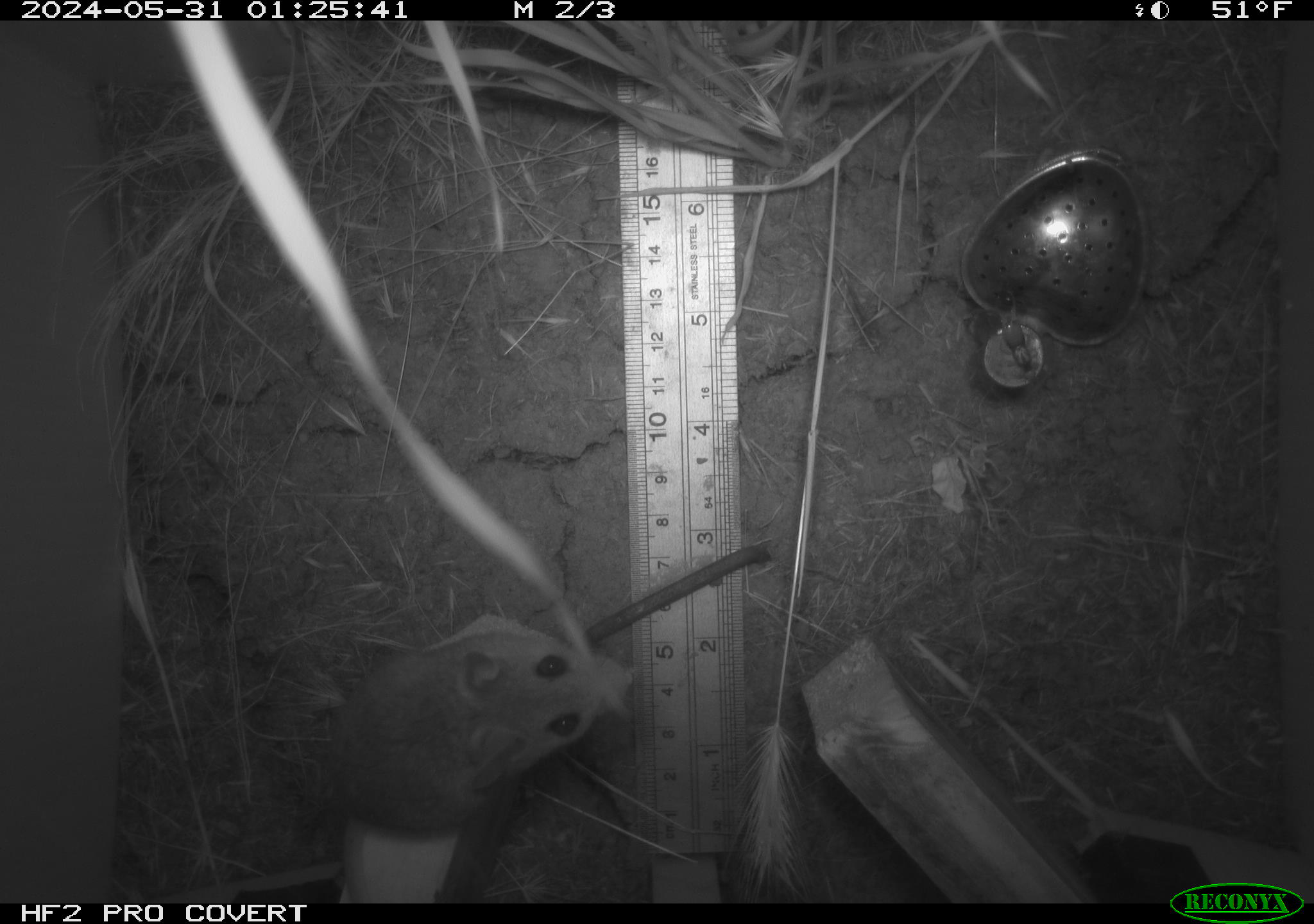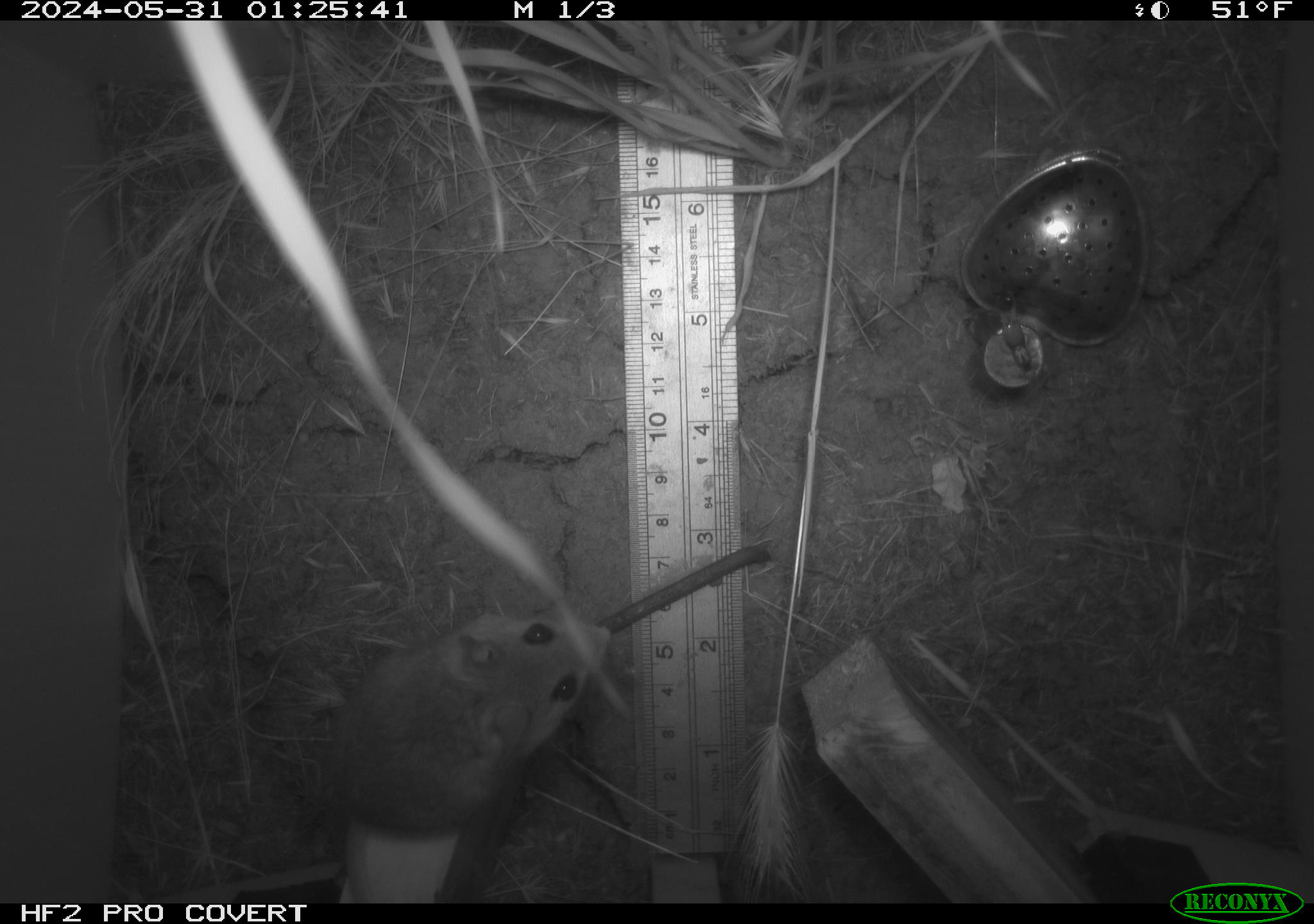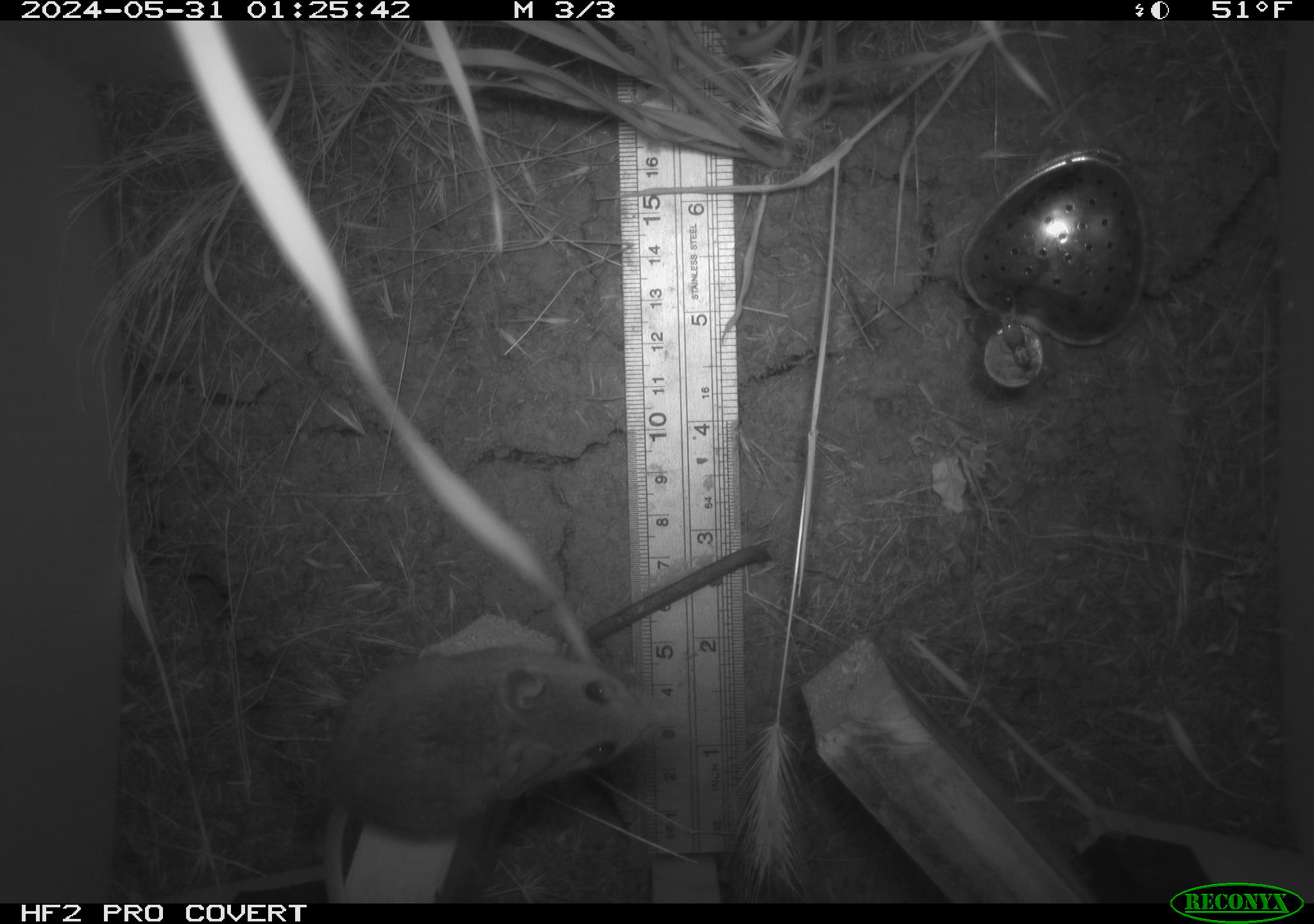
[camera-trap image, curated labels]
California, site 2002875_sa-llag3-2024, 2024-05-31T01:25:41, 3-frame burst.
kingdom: Animalia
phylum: Chordata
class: Mammalia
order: Rodentia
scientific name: Rodentia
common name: rodent